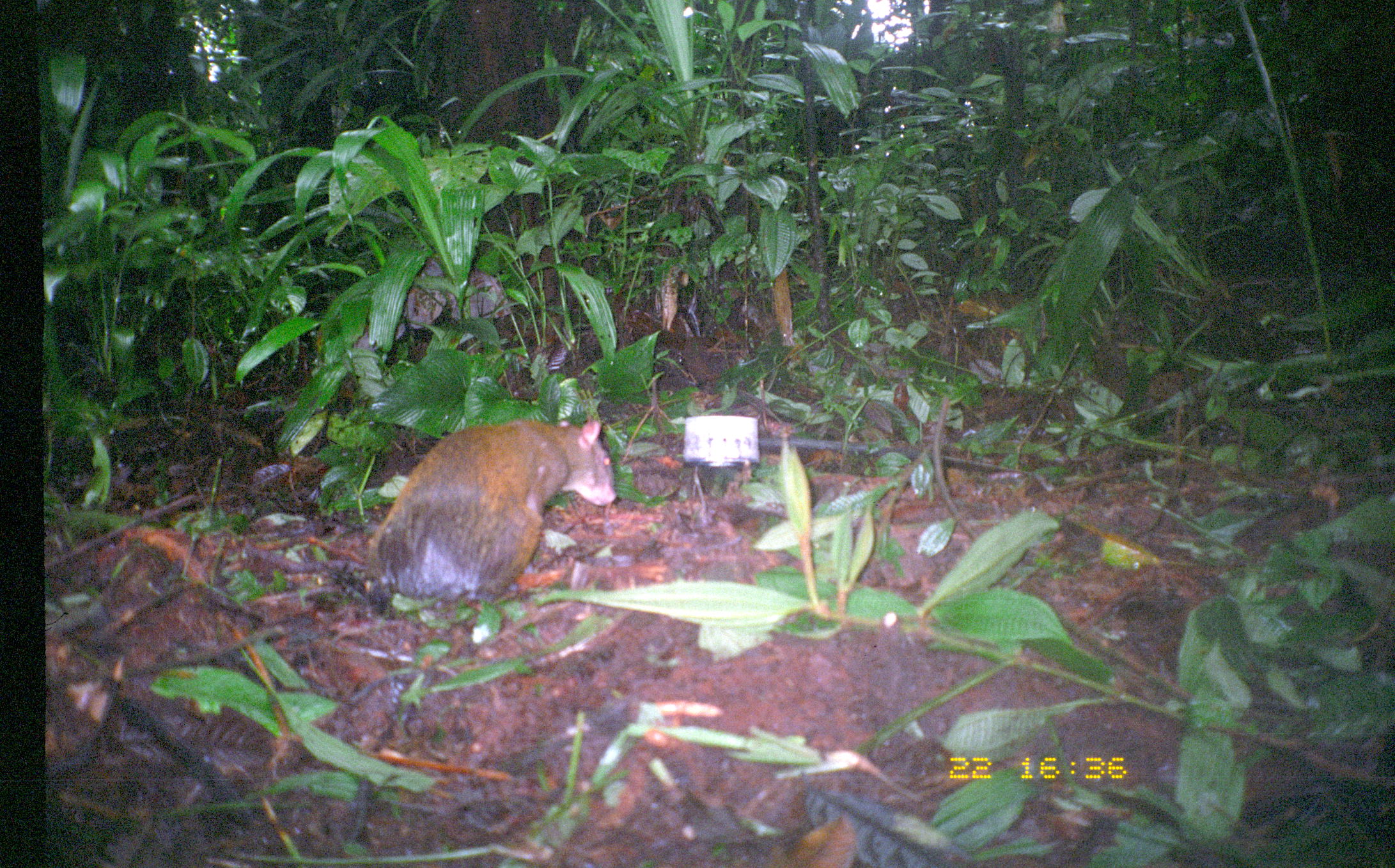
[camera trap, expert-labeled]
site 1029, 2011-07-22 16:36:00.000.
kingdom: Animalia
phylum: Chordata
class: Mammalia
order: Rodentia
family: Dasyproctidae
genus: Dasyprocta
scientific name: Dasyprocta punctata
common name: central american agouti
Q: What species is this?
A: Dasyprocta punctata (central american agouti).